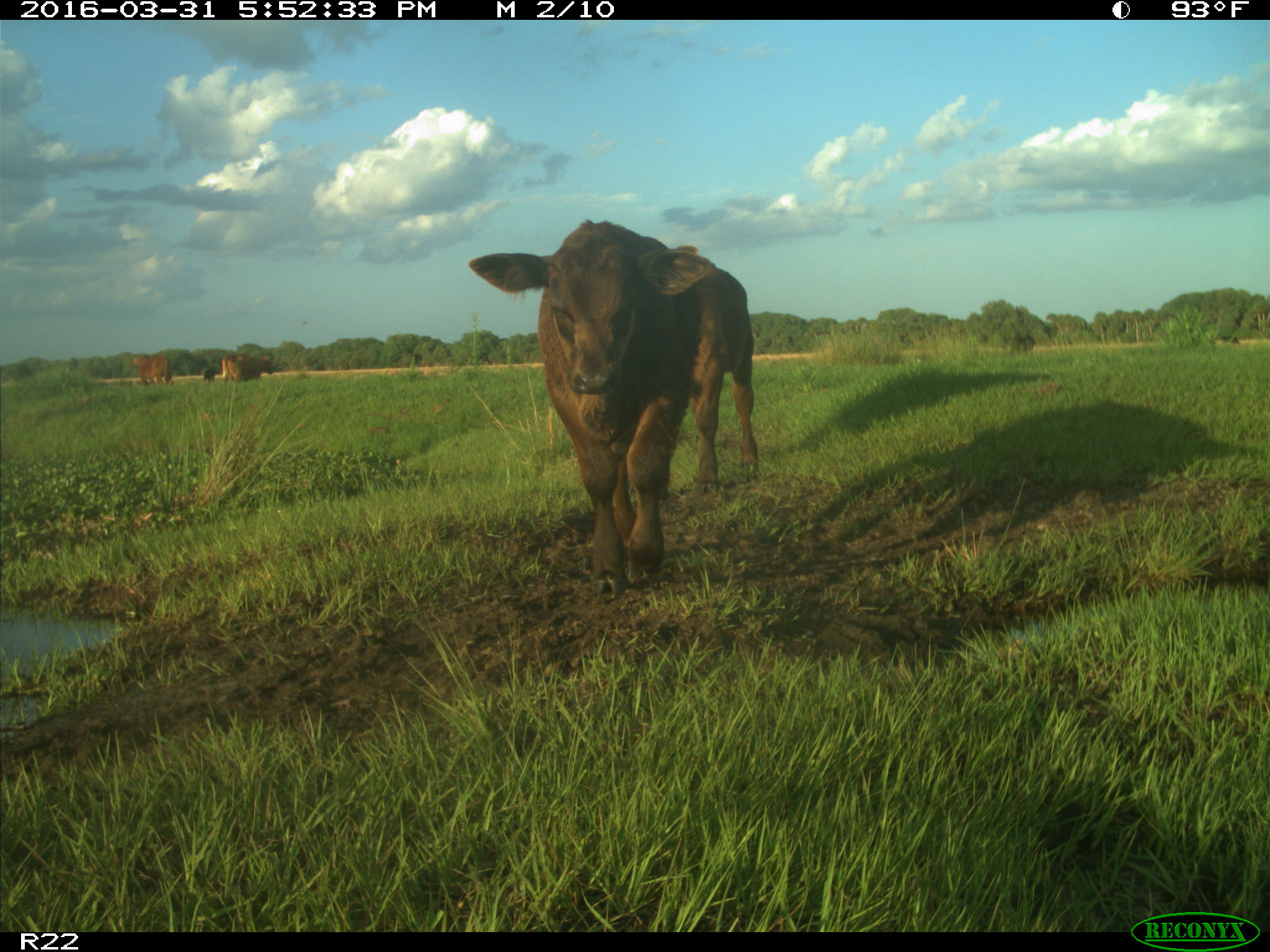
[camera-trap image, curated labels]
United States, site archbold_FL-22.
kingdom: Animalia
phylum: Chordata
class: Mammalia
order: Artiodactyla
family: Bovidae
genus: Bos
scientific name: Bos taurus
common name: domestic cow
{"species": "Bos taurus (domestic cow)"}